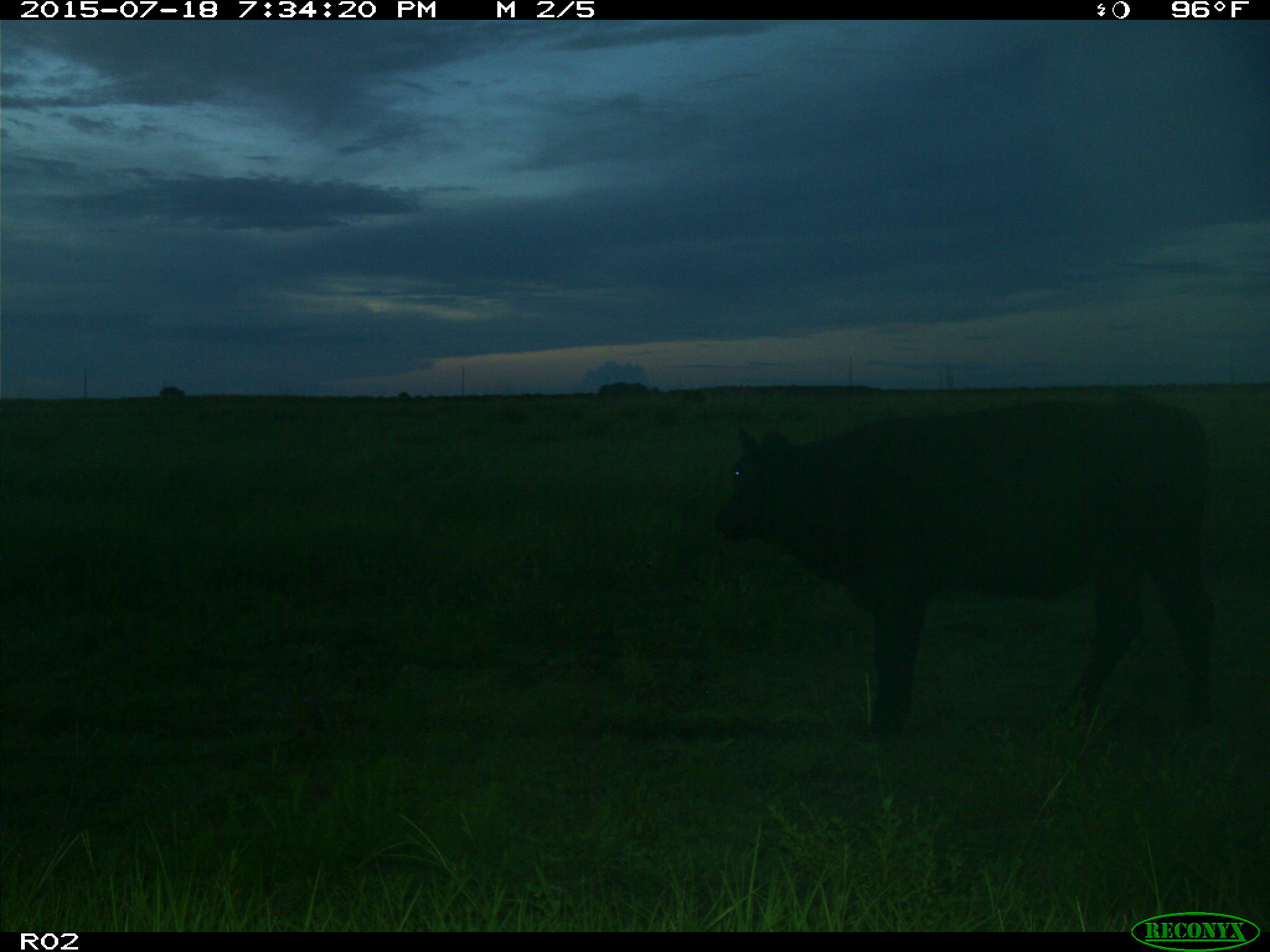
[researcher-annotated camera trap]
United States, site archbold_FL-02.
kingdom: Animalia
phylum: Chordata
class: Mammalia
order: Artiodactyla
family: Bovidae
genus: Bos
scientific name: Bos taurus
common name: domestic cow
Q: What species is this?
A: Bos taurus (domestic cow).